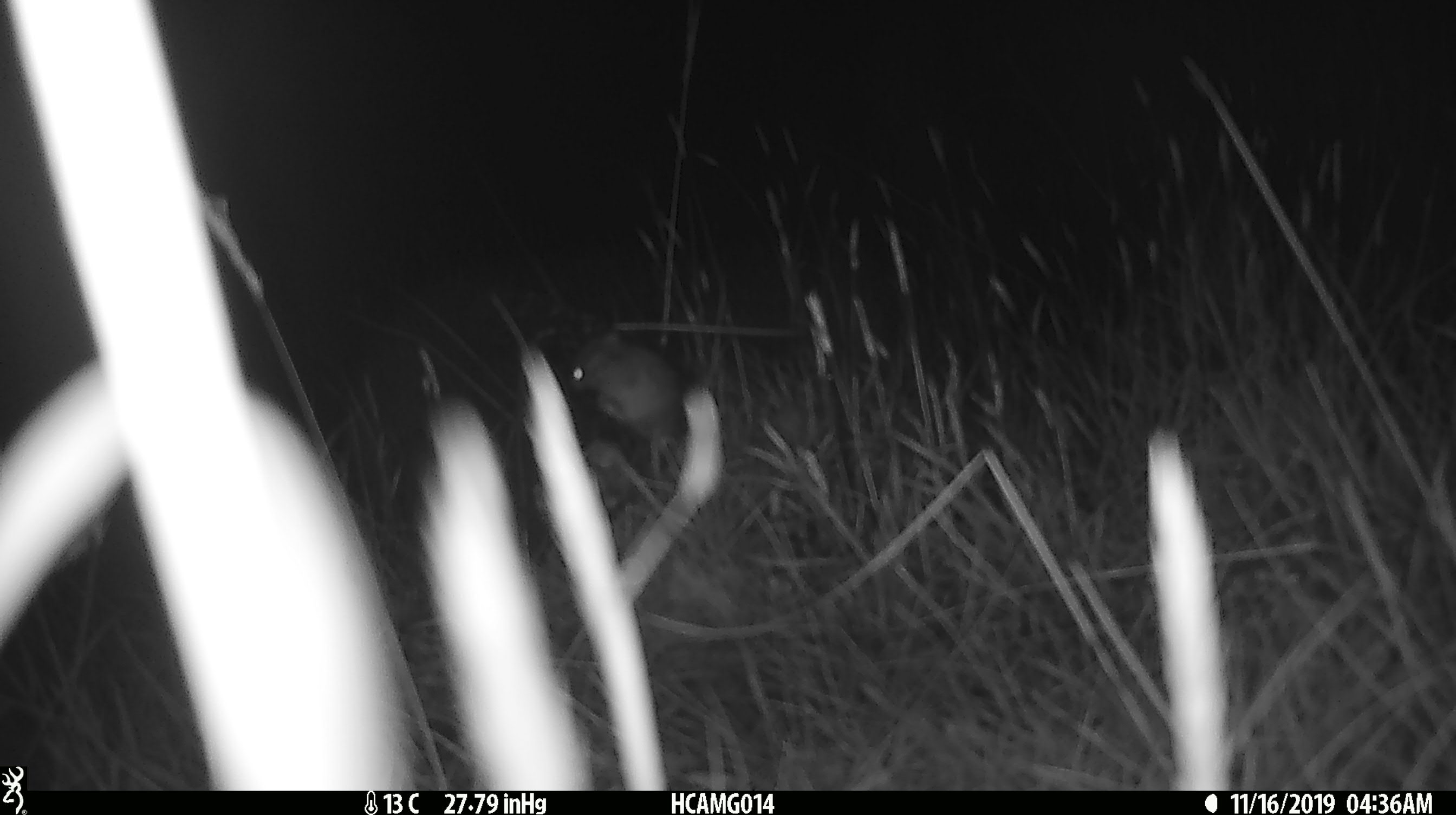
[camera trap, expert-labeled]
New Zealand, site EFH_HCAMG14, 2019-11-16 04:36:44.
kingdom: Animalia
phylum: Chordata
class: Mammalia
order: Rodentia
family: Muridae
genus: Mus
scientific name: Mus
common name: mouse